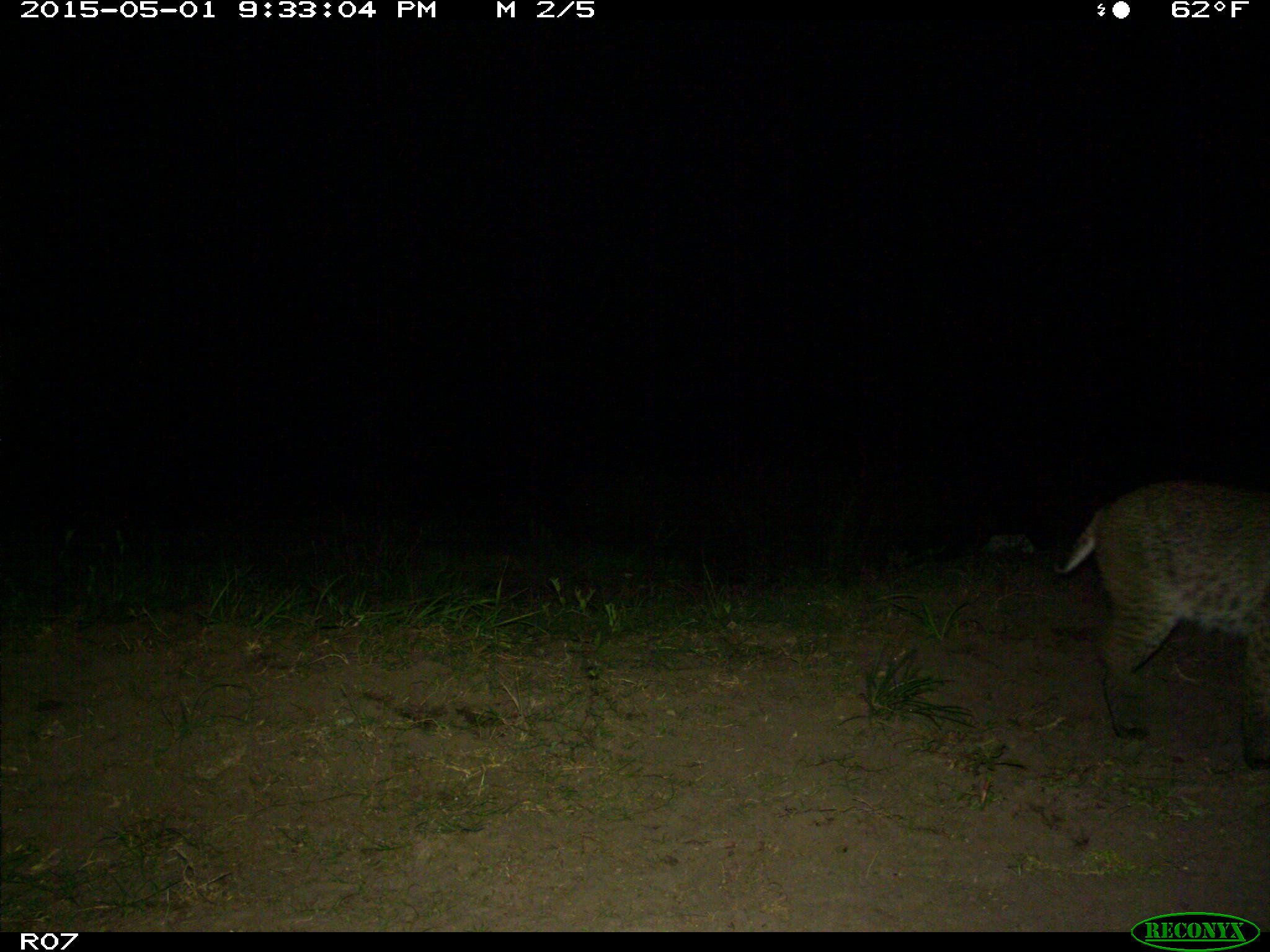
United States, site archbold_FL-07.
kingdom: Animalia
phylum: Chordata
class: Mammalia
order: Carnivora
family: Felidae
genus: Lynx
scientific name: Lynx rufus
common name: bobcat